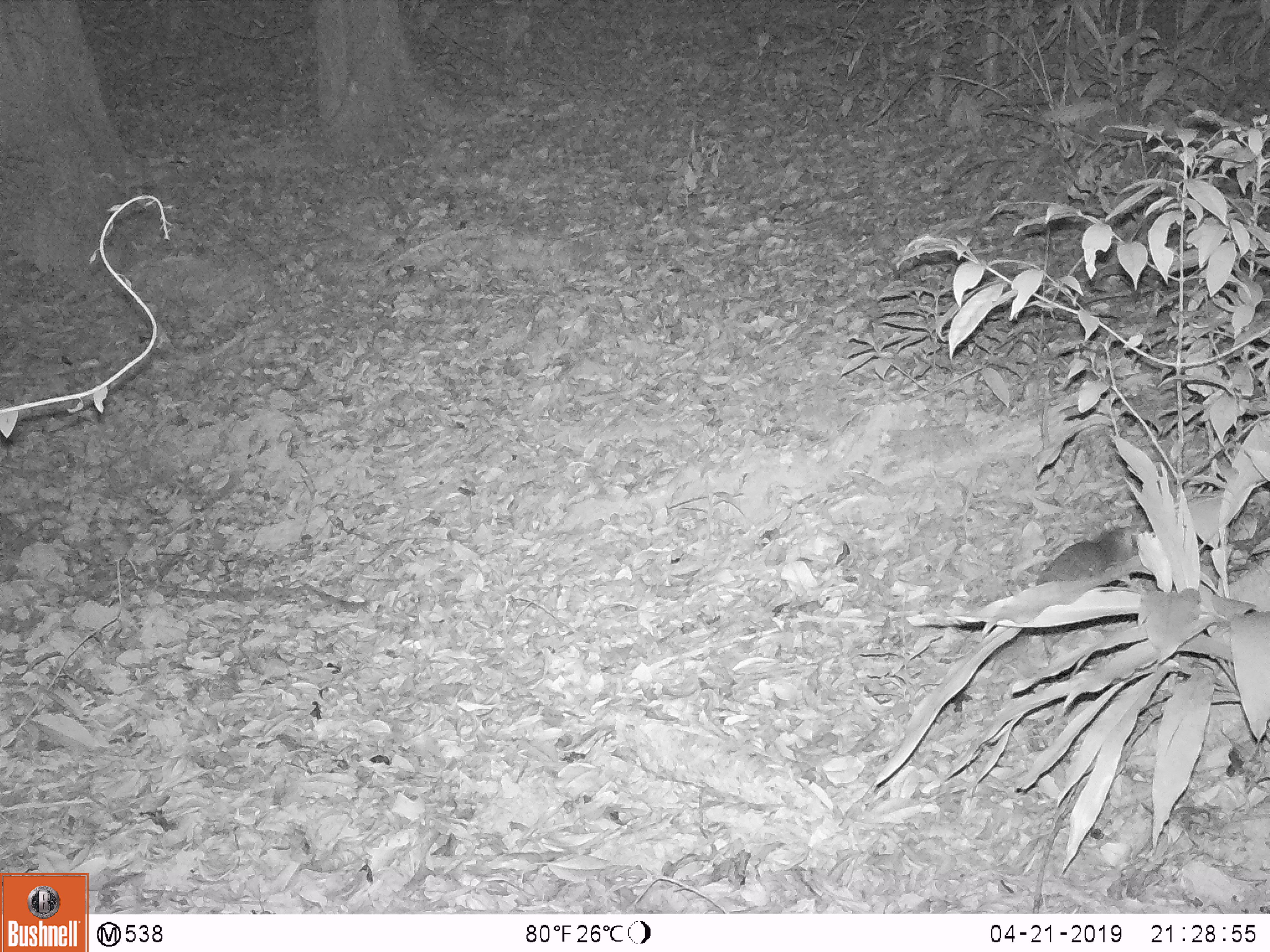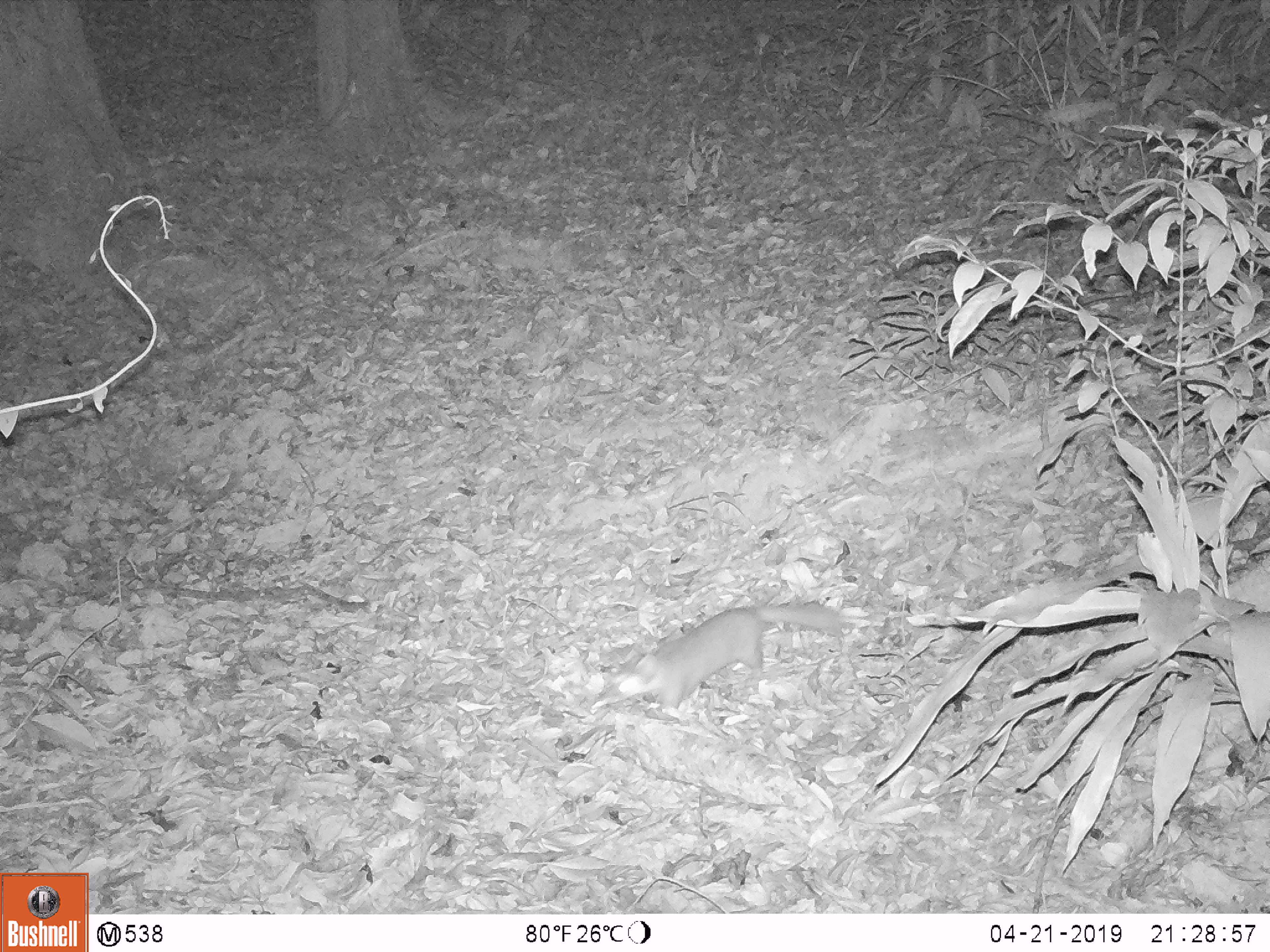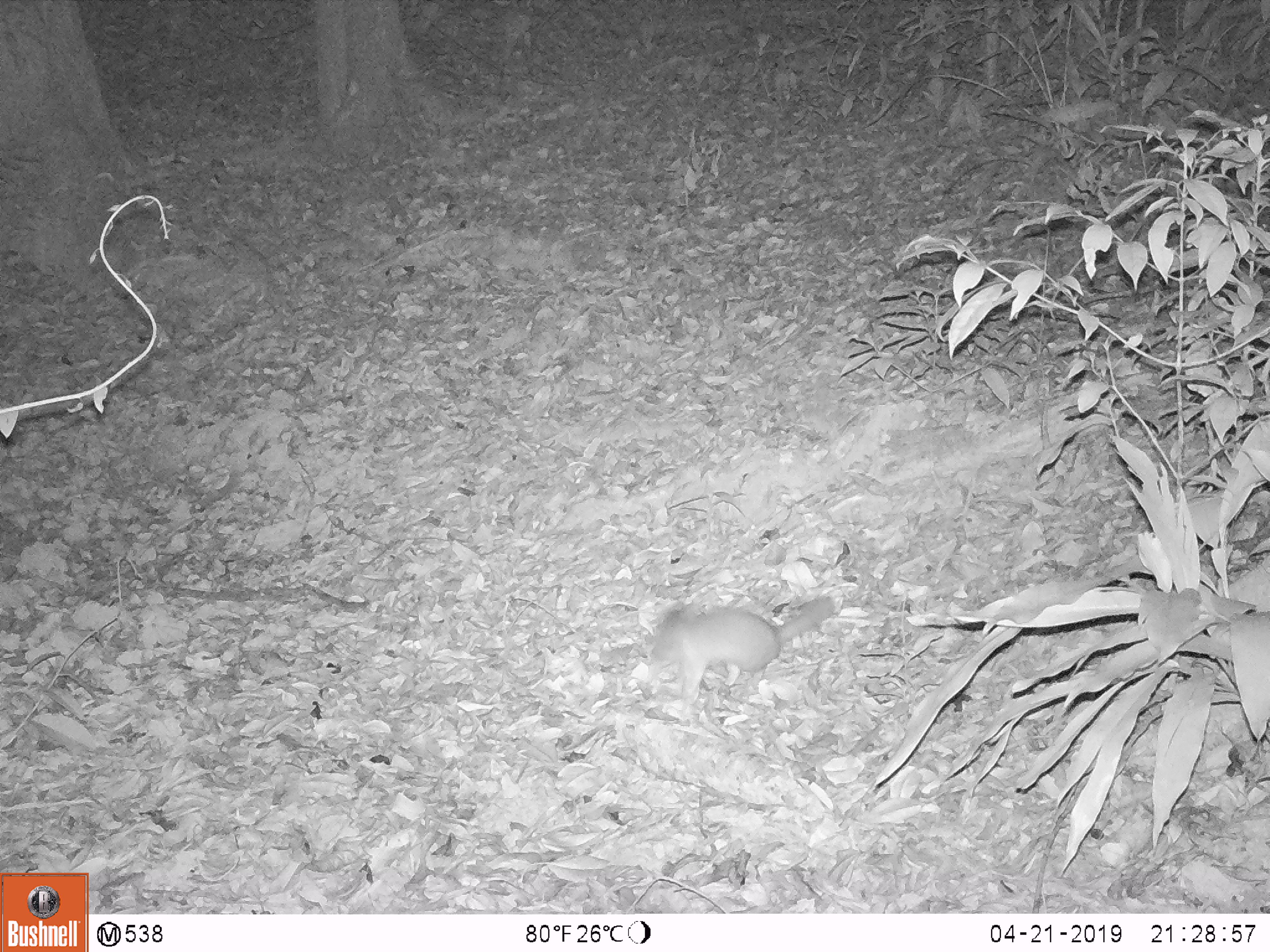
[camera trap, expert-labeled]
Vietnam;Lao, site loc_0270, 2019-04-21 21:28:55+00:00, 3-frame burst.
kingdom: Animalia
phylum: Chordata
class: Mammalia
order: Carnivora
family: Mustelidae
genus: Melogale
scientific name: Melogale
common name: ferret badger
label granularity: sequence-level